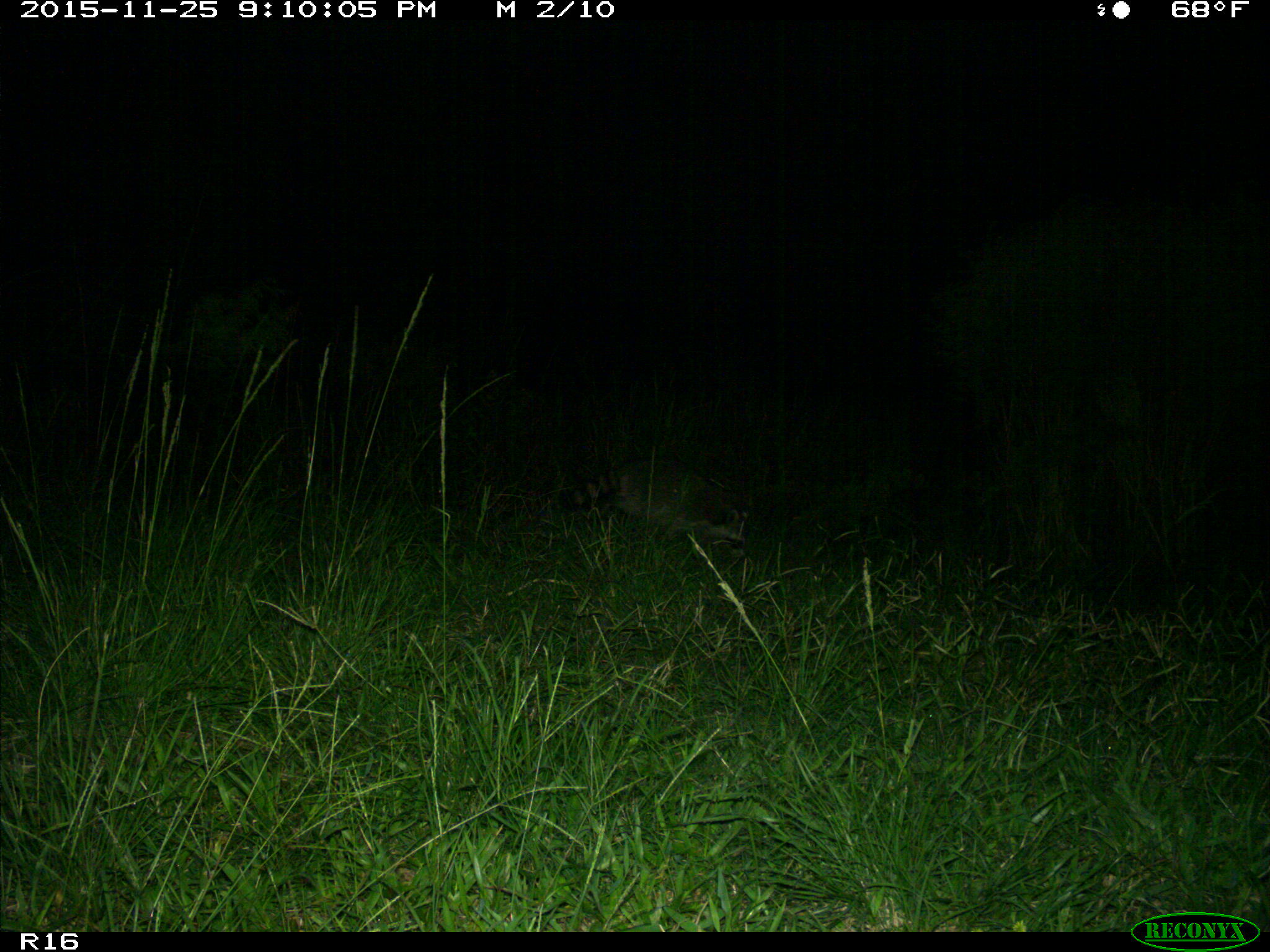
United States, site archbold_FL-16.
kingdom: Animalia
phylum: Chordata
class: Mammalia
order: Carnivora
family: Procyonidae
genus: Procyon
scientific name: Procyon lotor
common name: common raccoon